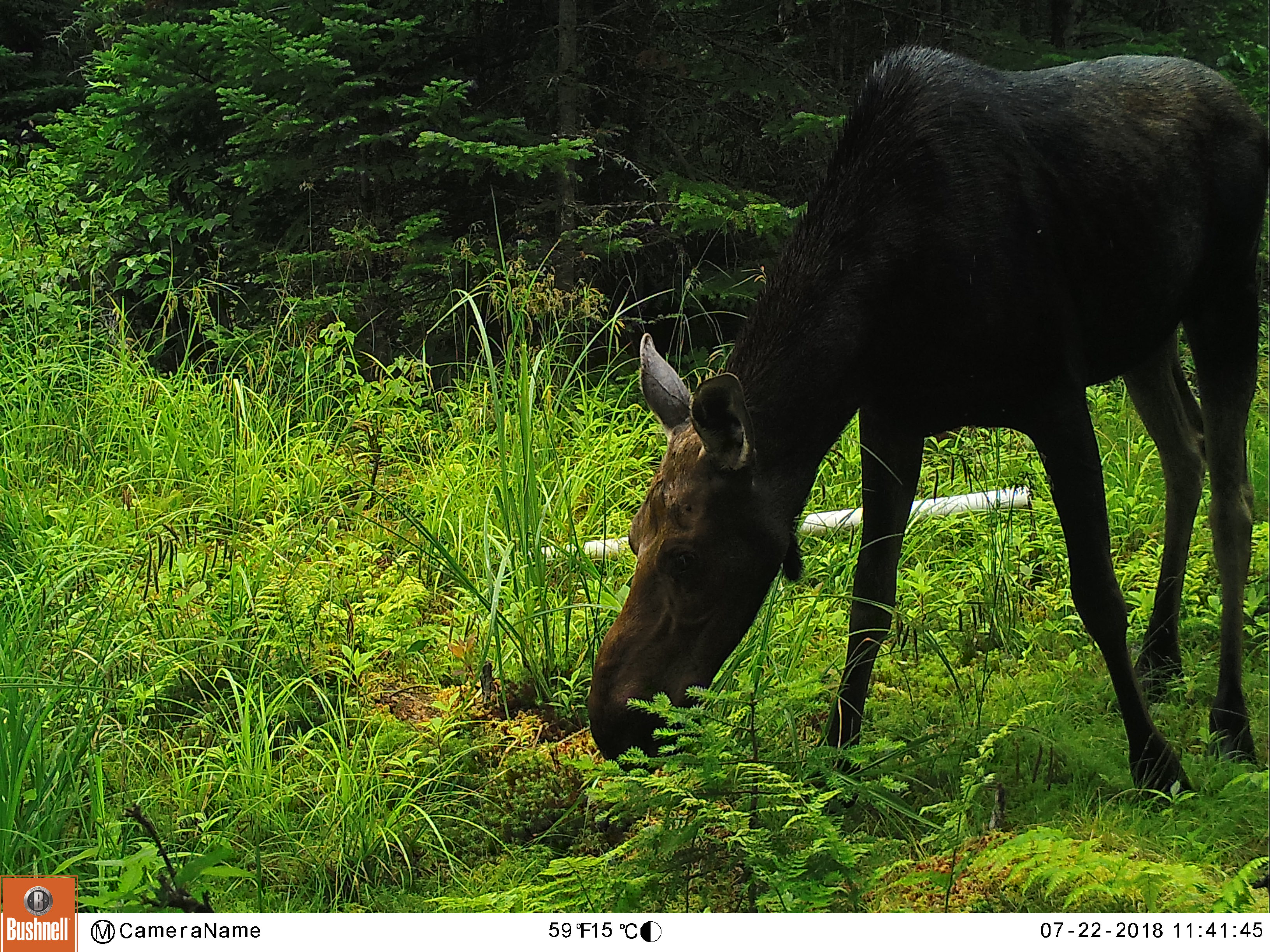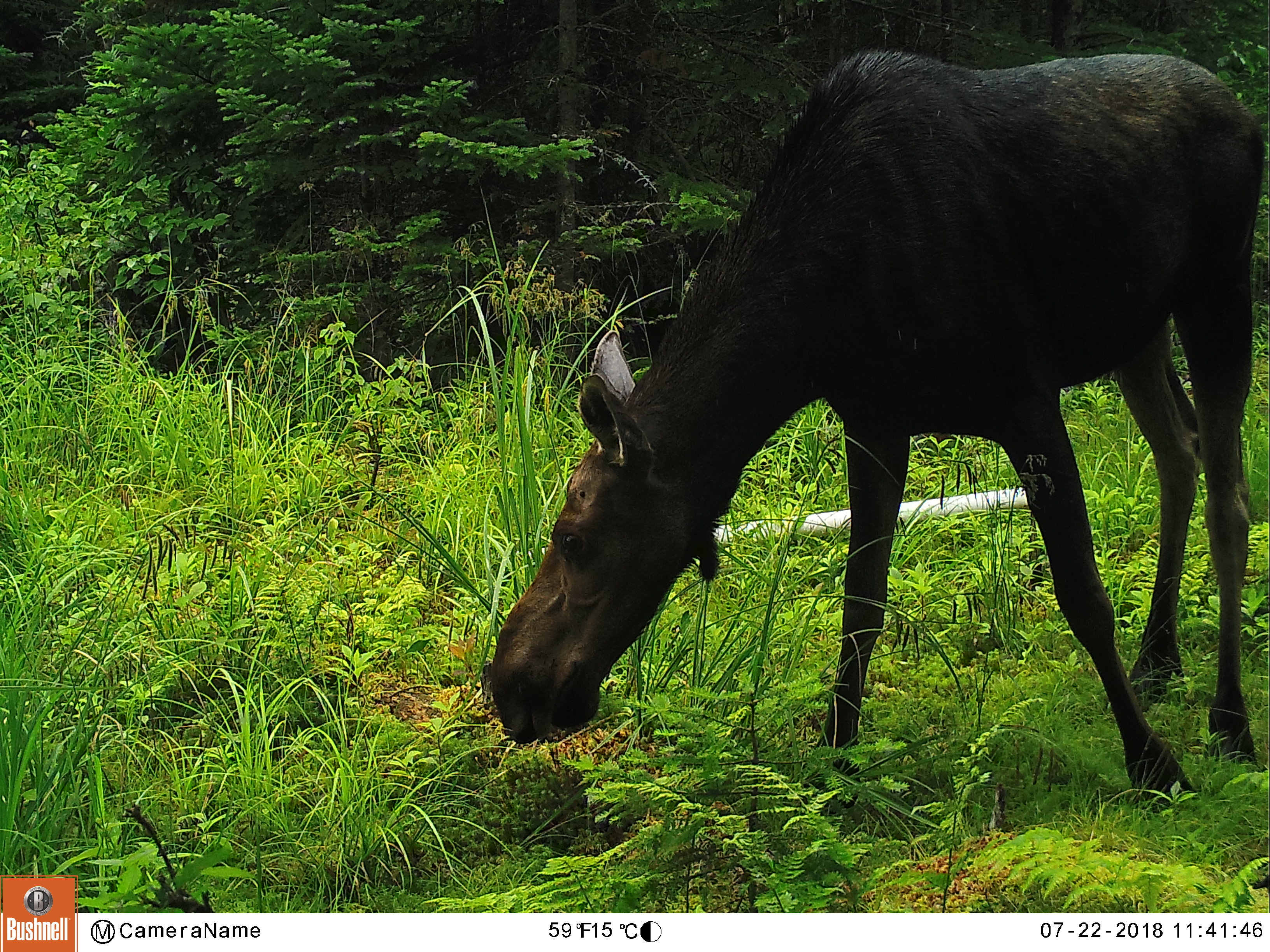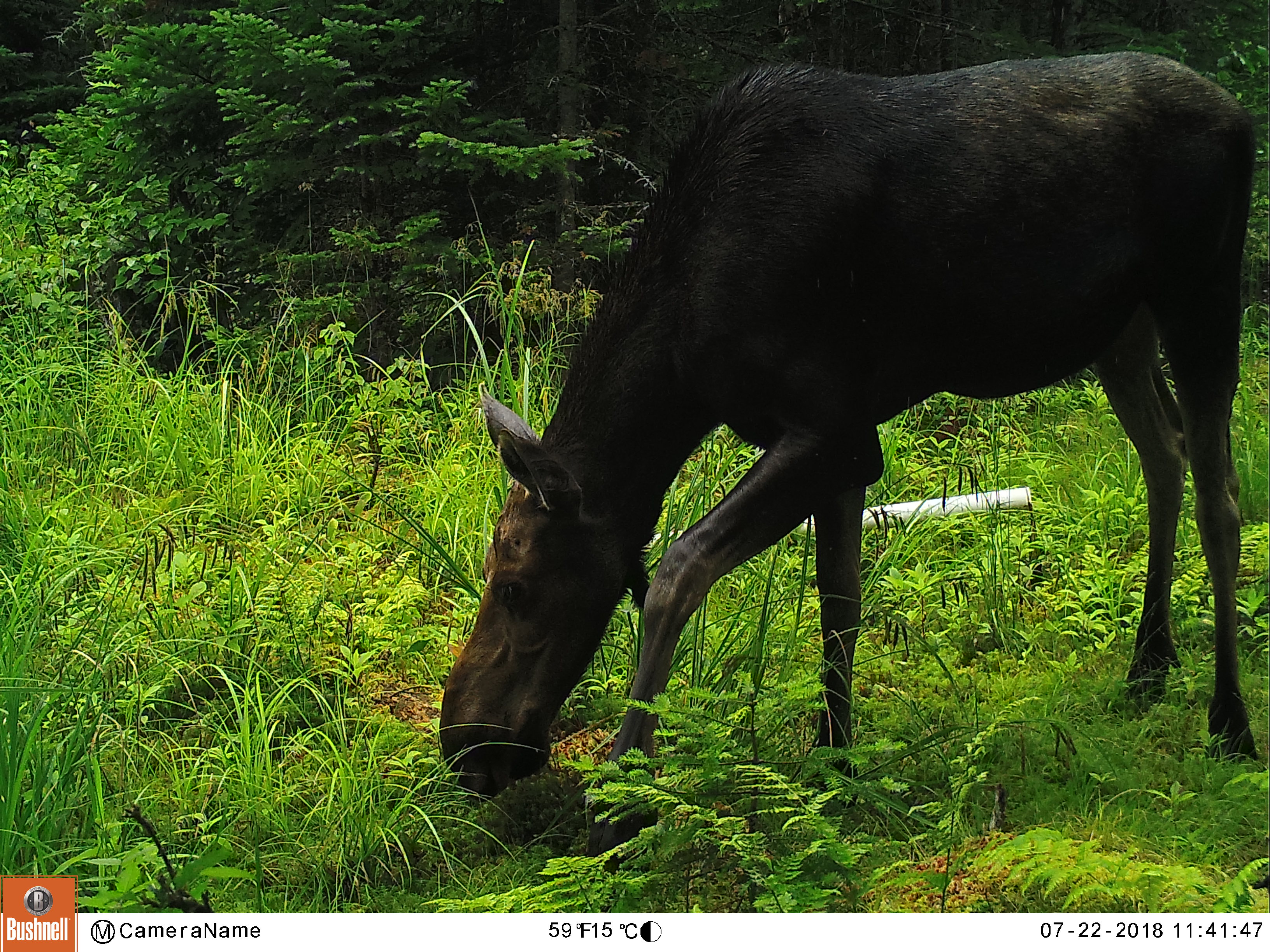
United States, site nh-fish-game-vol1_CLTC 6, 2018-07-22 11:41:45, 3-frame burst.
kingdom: Animalia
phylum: Chordata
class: Mammalia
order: Artiodactyla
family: Cervidae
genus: Alces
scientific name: Alces alces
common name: moose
Moose (Alces alces).